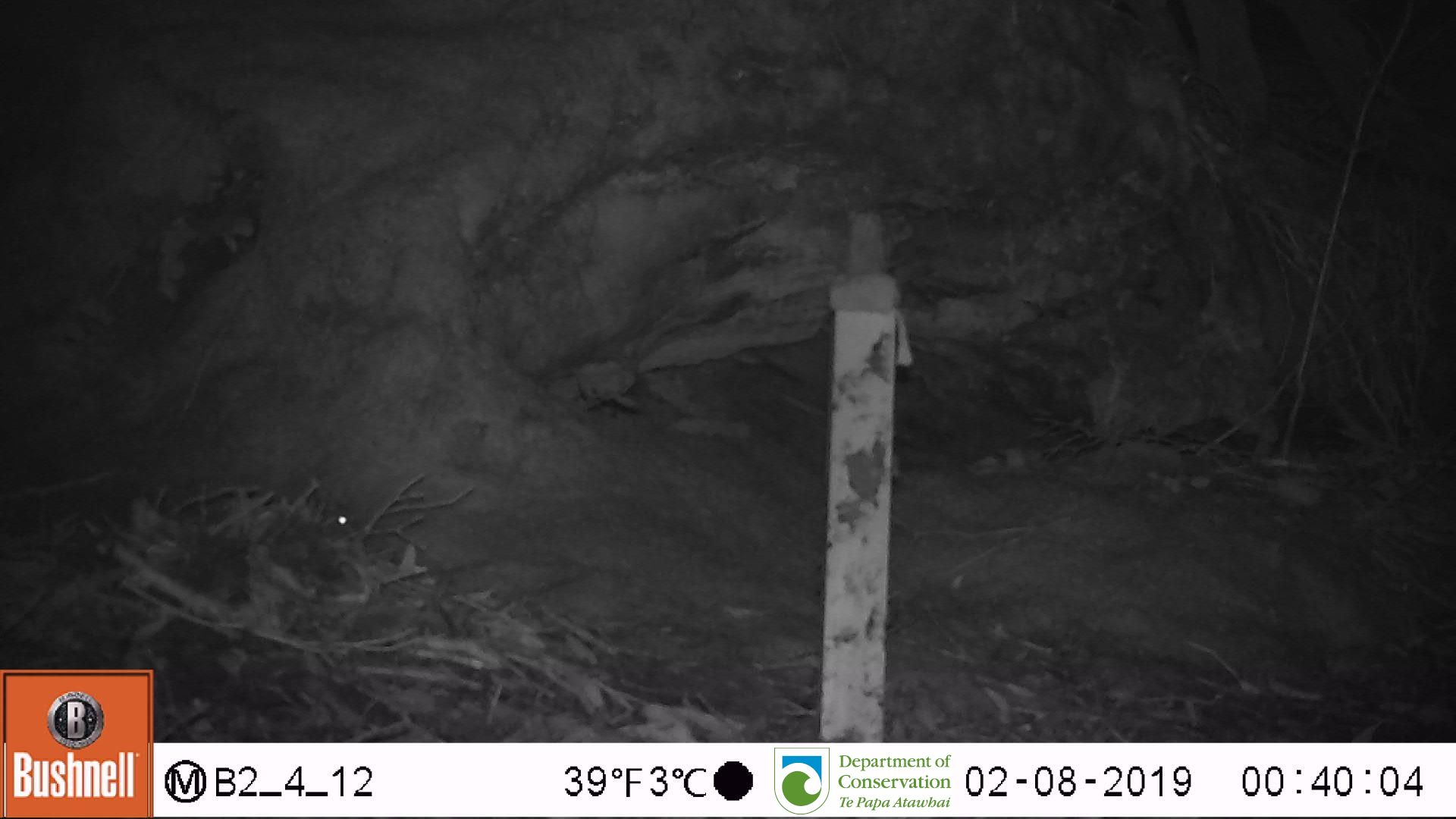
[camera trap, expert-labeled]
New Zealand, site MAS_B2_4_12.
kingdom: Animalia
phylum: Chordata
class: Mammalia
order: Rodentia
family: Muridae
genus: Mus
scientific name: Mus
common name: mouse